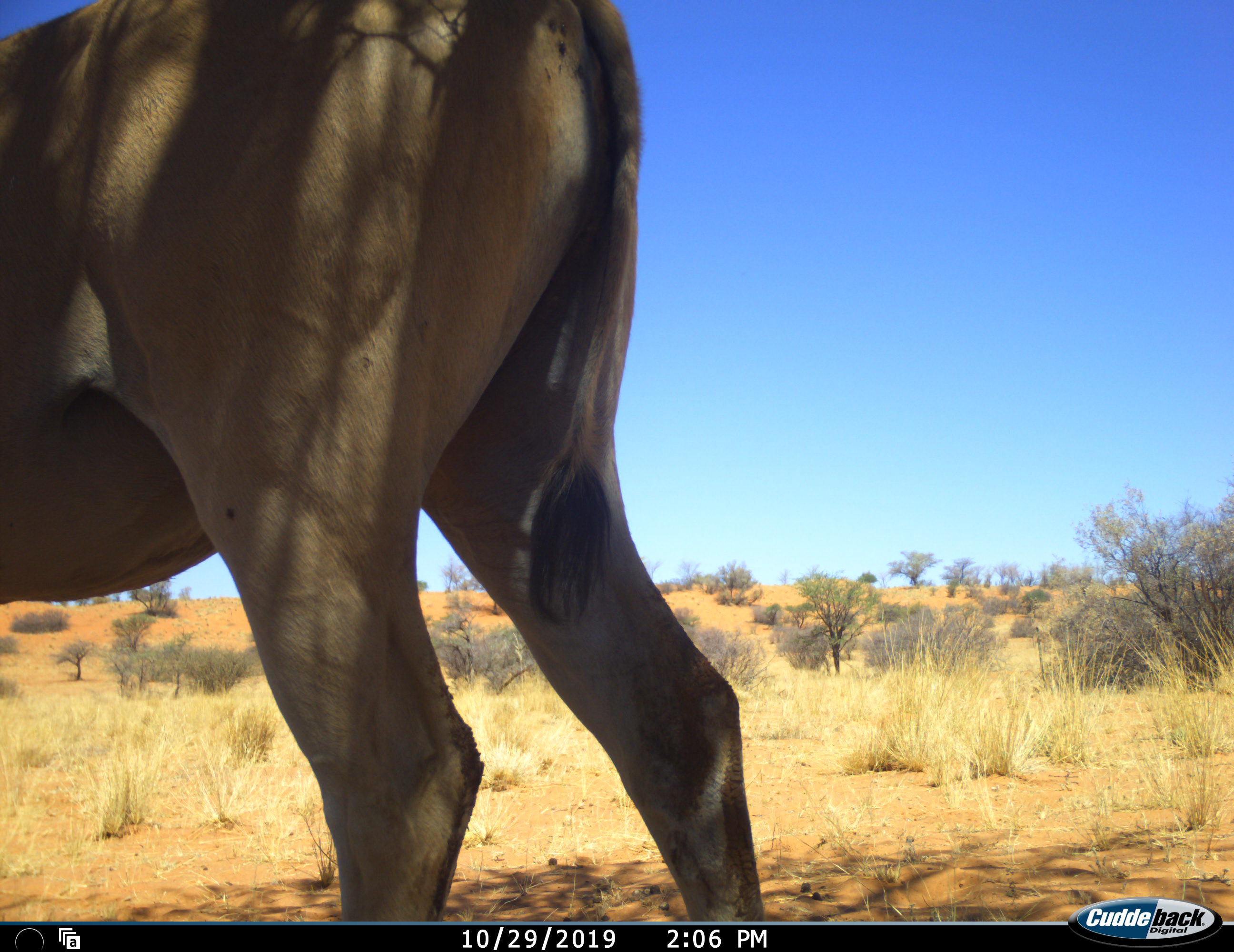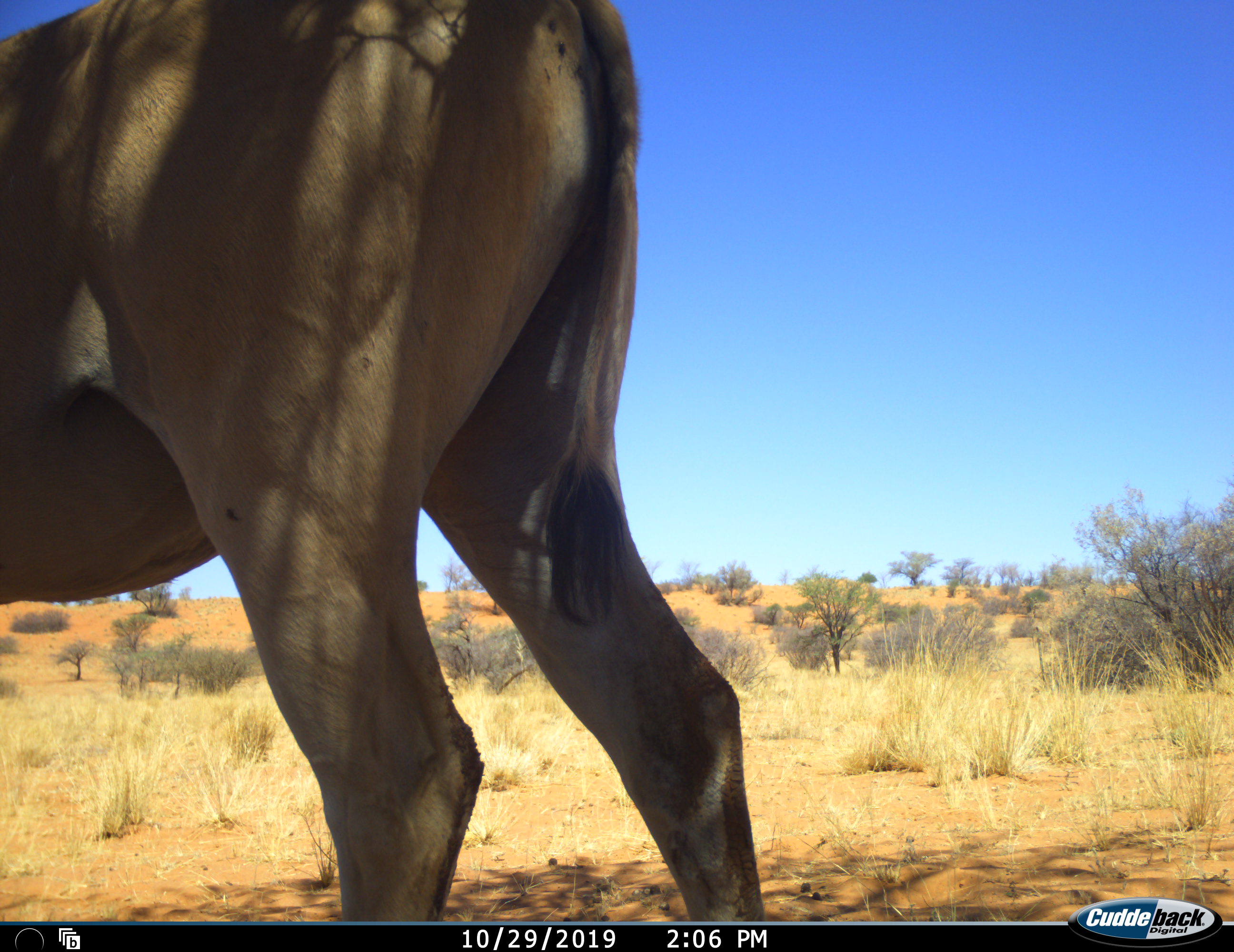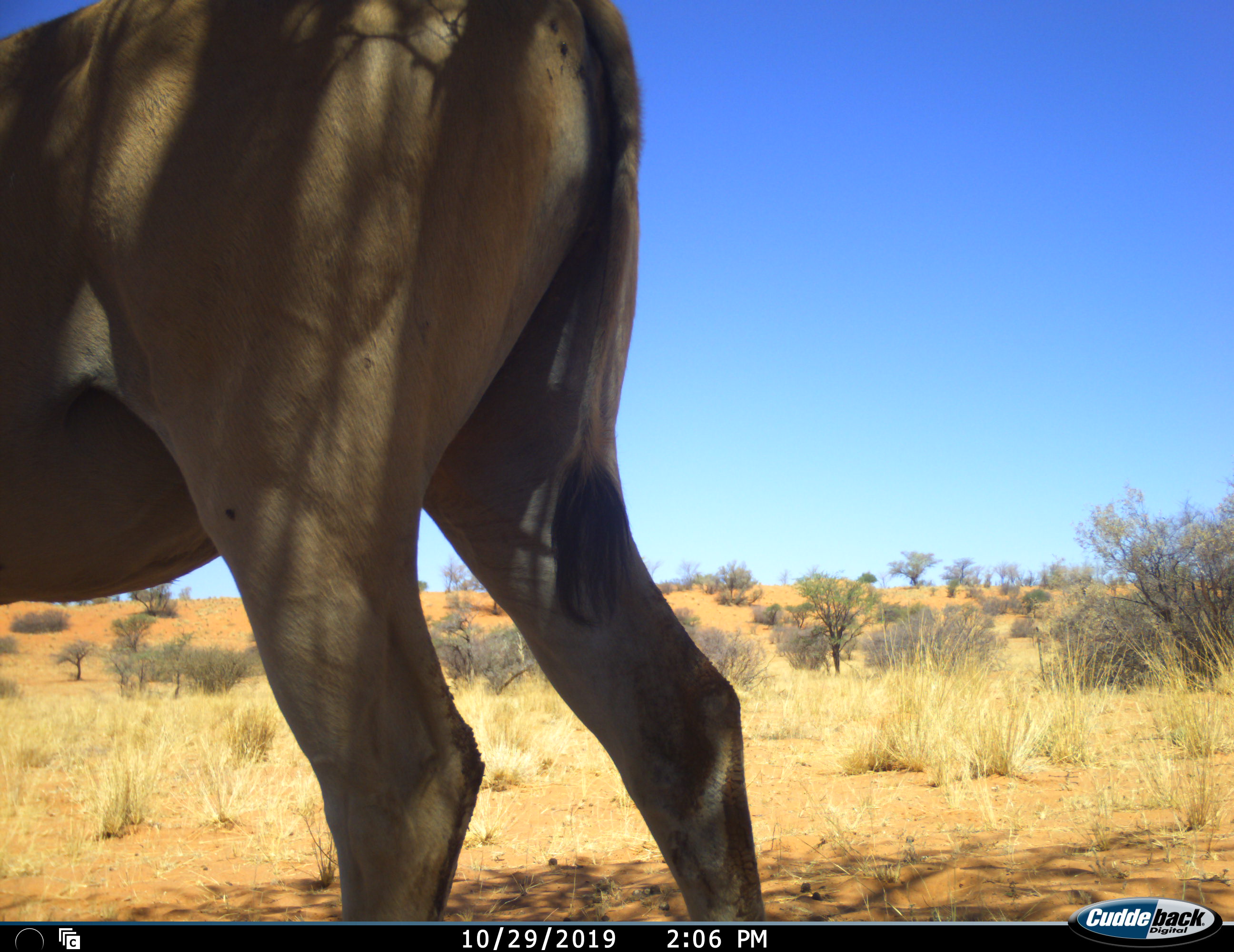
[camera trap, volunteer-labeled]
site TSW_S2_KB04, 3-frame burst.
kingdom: Animalia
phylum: Chordata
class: Mammalia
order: Artiodactyla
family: Bovidae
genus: Tragelaphus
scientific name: Tragelaphus oryx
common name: eland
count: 1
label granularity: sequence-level